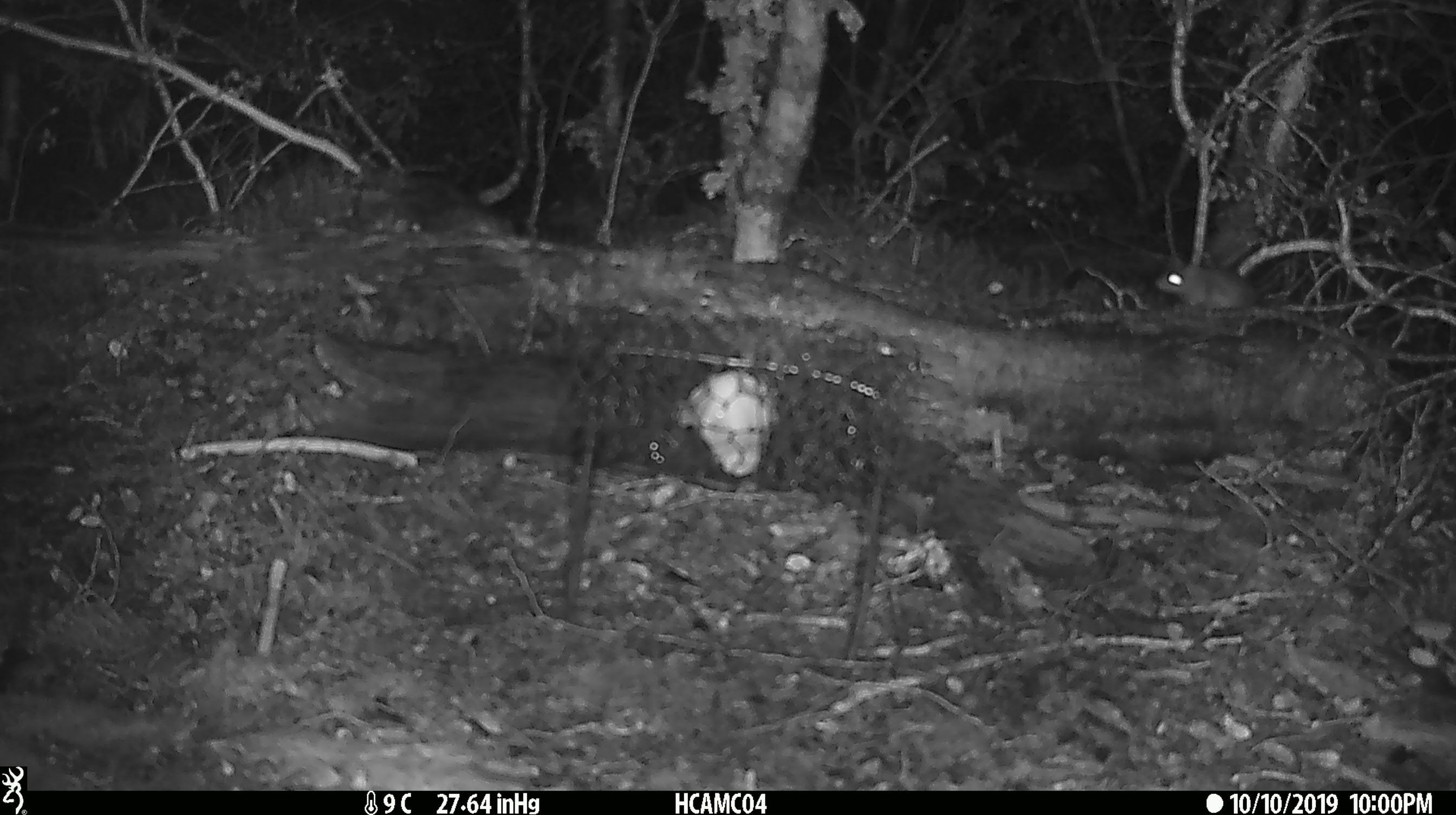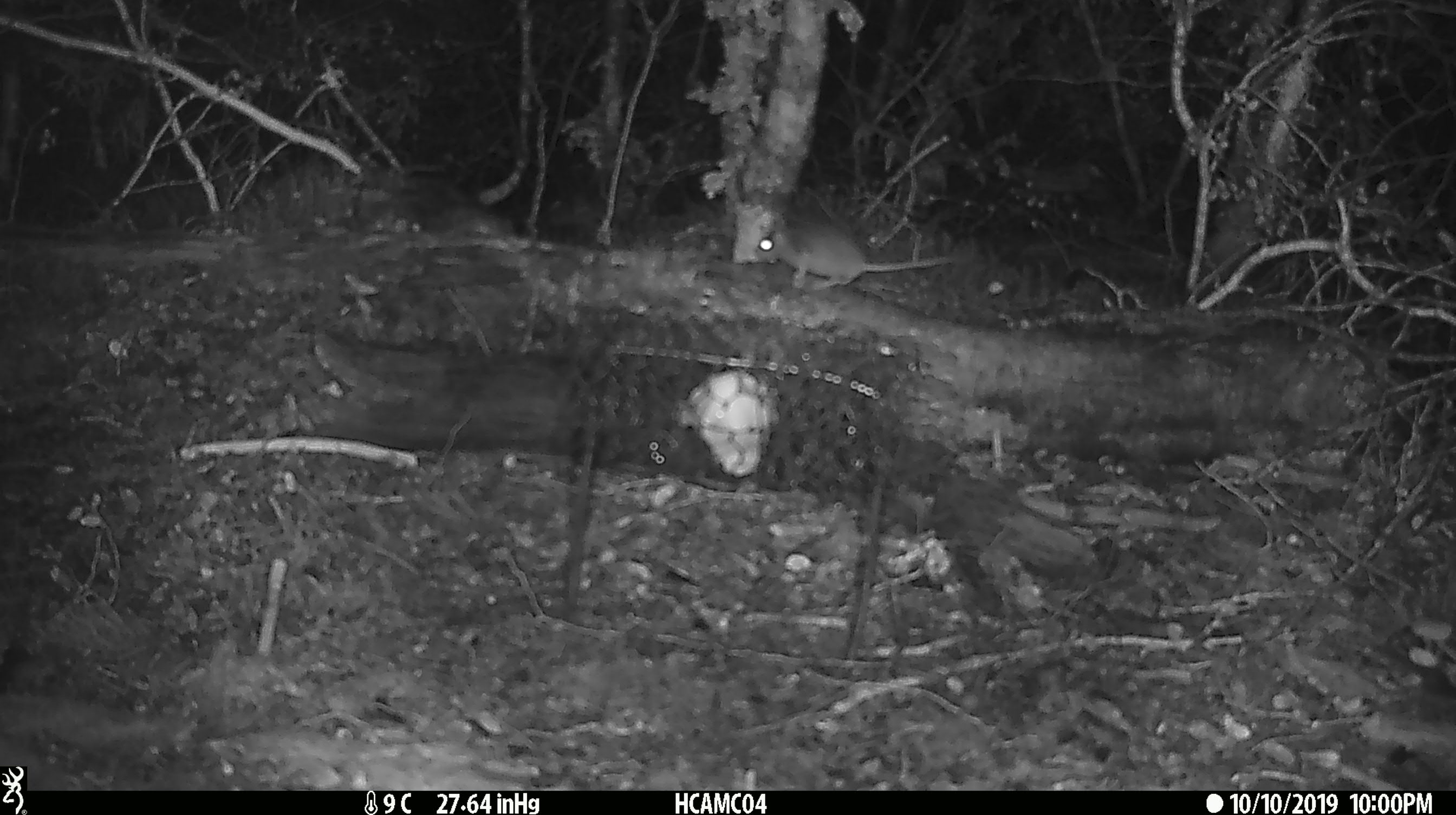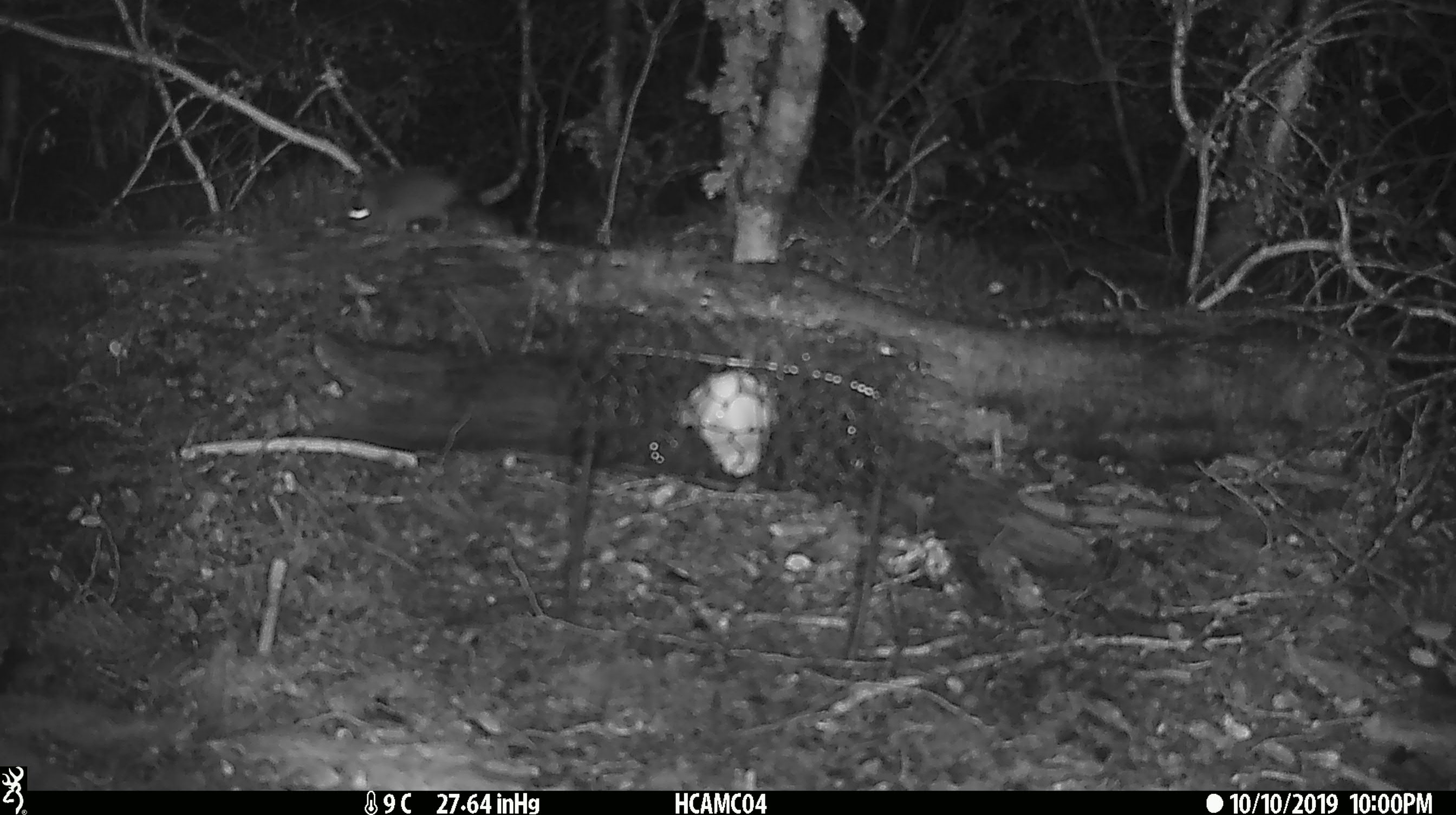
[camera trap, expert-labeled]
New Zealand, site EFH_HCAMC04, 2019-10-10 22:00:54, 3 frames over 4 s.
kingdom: Animalia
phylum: Chordata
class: Mammalia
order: Rodentia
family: Muridae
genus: Mus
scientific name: Mus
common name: mouse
Mouse (Mus).